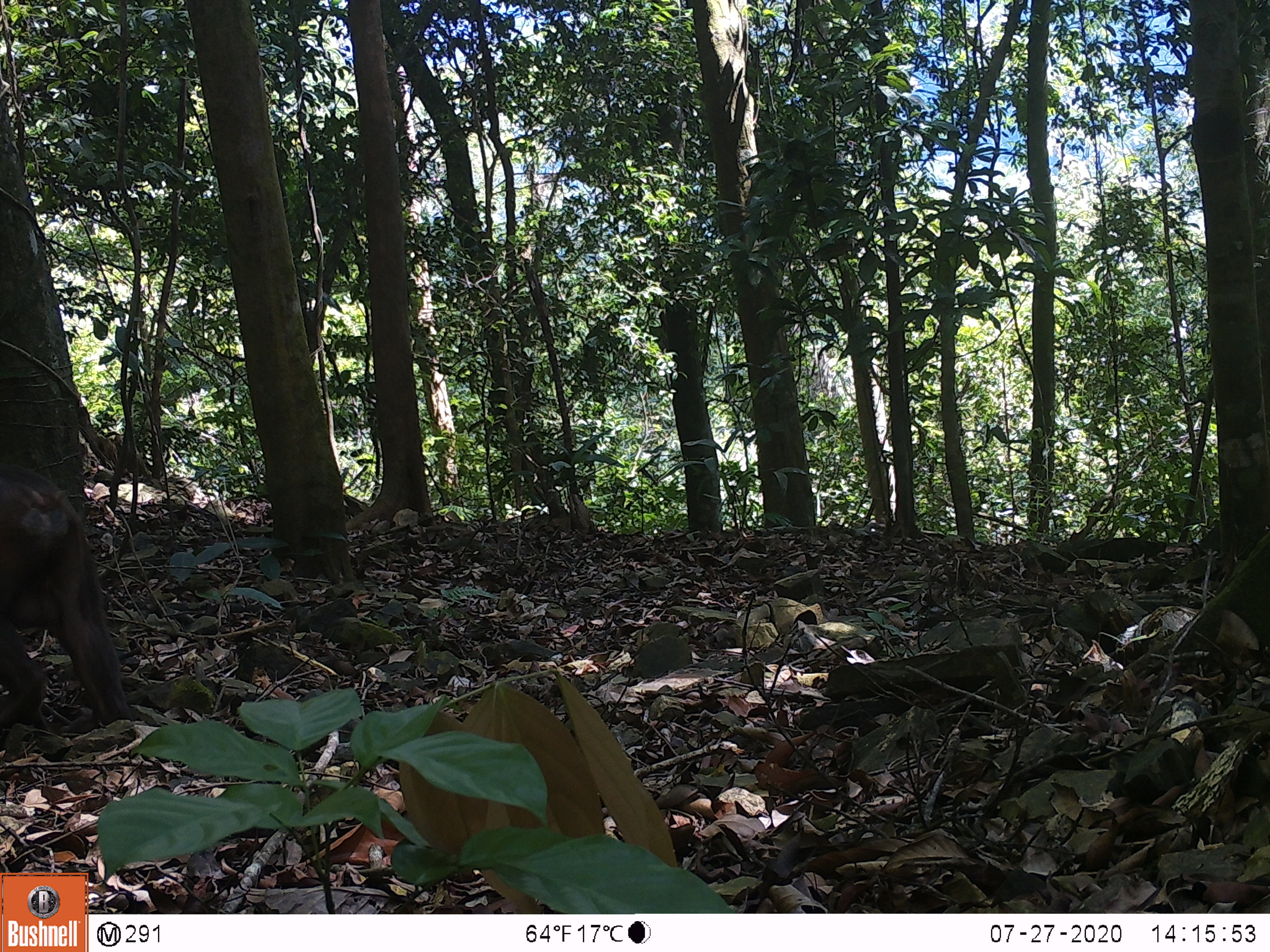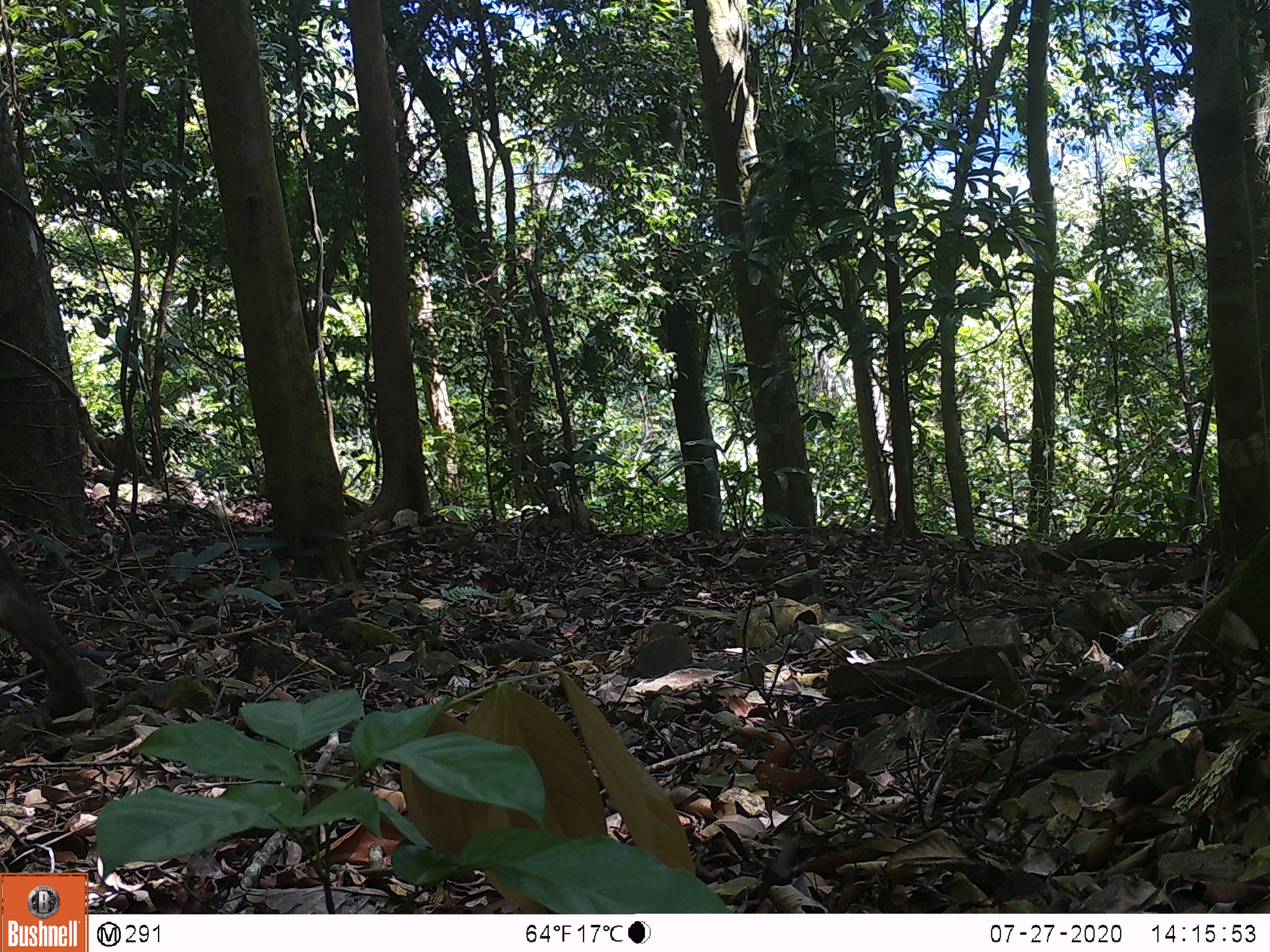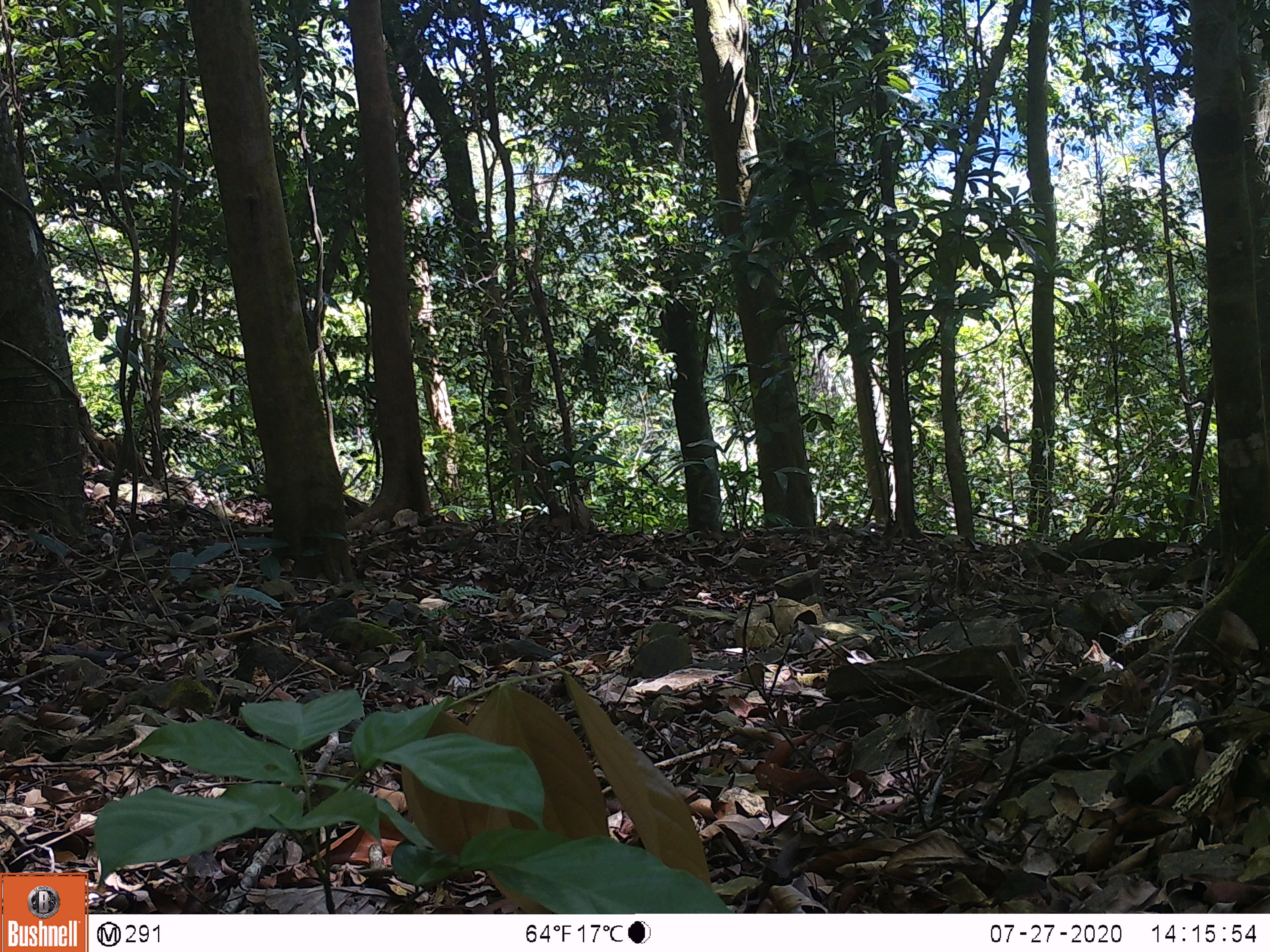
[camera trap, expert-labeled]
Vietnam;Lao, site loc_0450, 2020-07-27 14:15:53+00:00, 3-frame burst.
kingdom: Animalia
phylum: Chordata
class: Mammalia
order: Primates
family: Cercopithecidae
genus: Macaca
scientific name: Macaca arctoides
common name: stump-tailed macaque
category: stump tailed macaque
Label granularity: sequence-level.